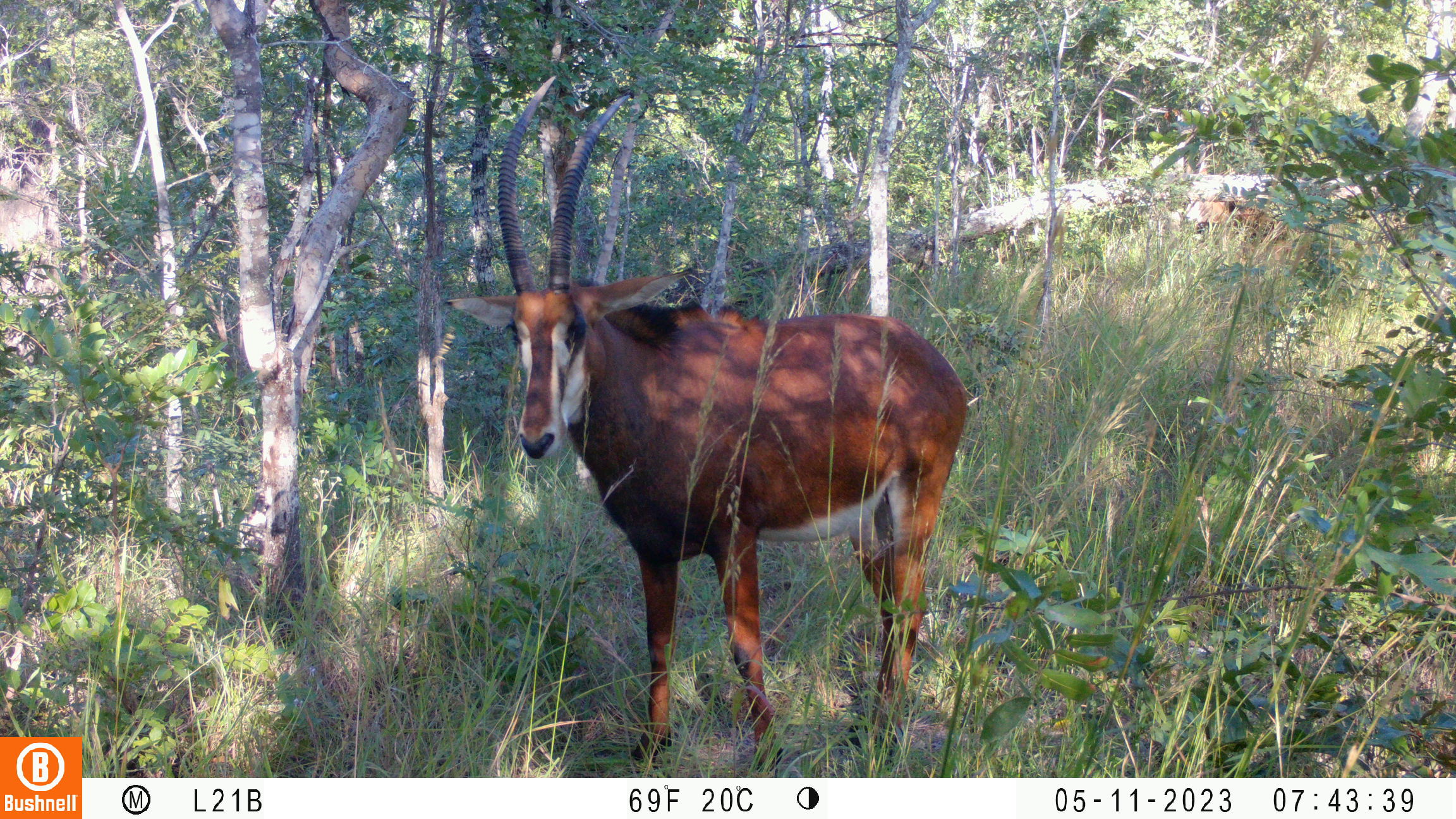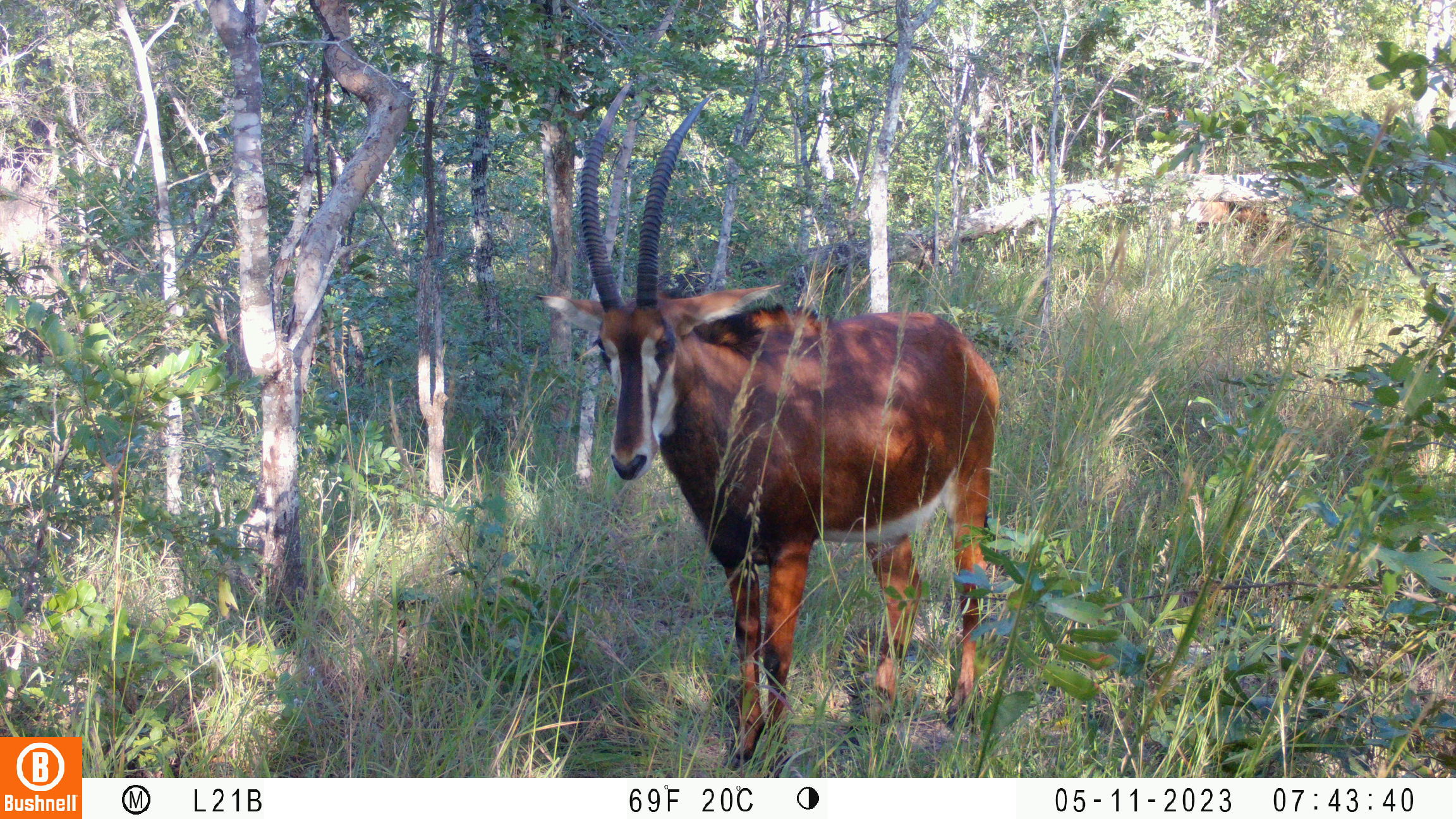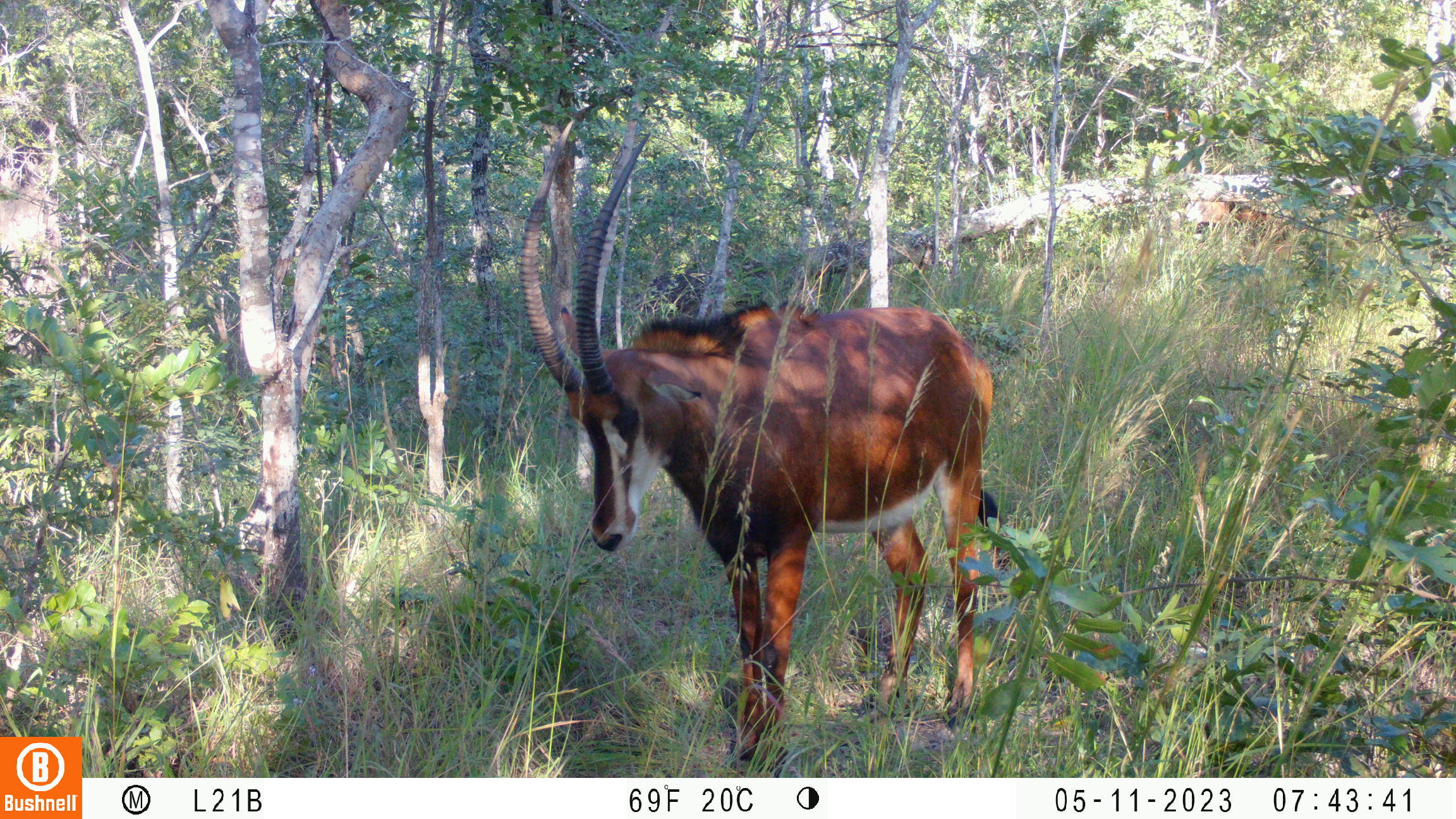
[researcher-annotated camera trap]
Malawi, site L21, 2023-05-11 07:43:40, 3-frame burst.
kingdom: Animalia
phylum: Chordata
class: Mammalia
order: Artiodactyla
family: Bovidae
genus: Hippotragus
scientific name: Hippotragus niger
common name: sable antelope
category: sable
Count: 2.